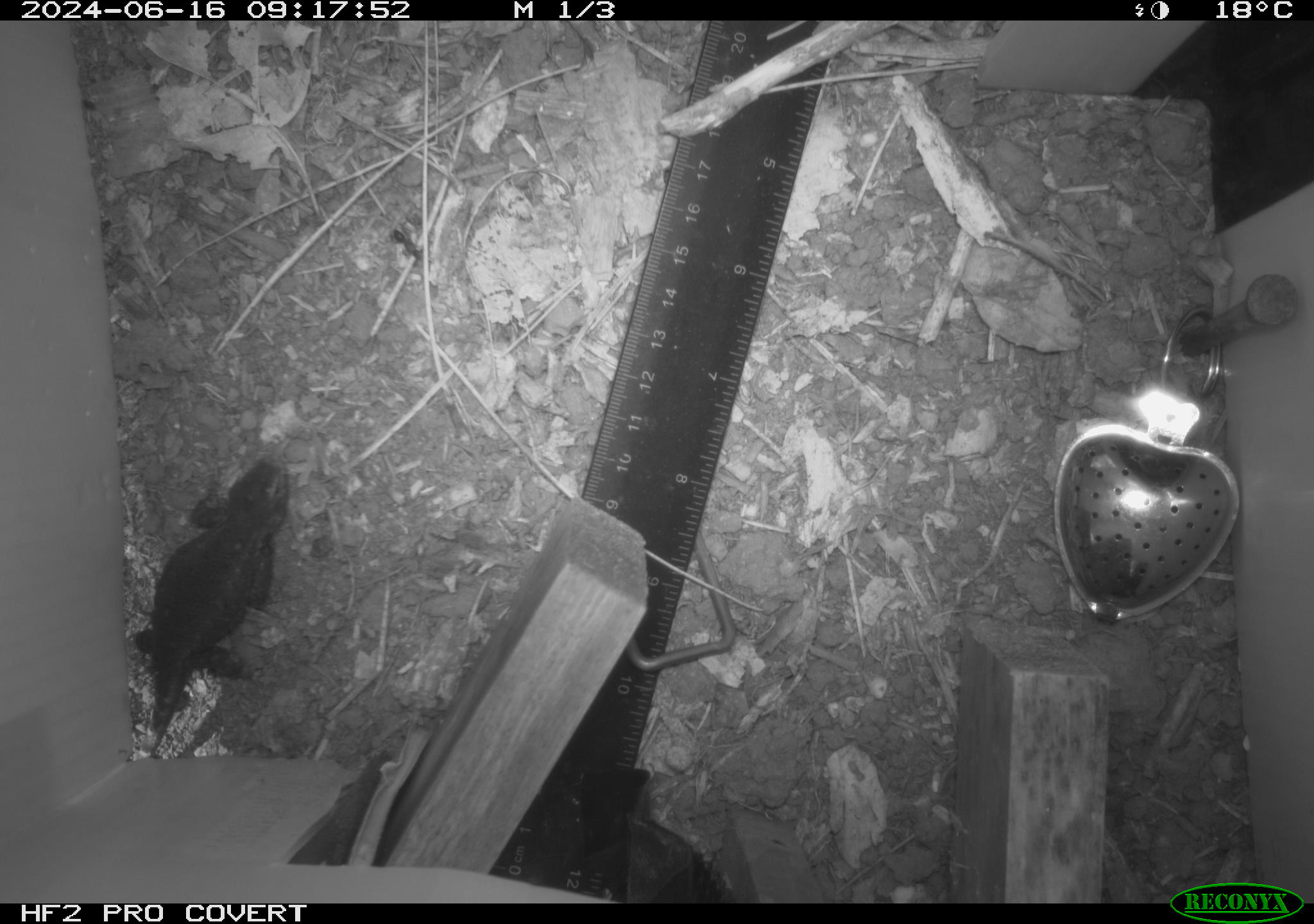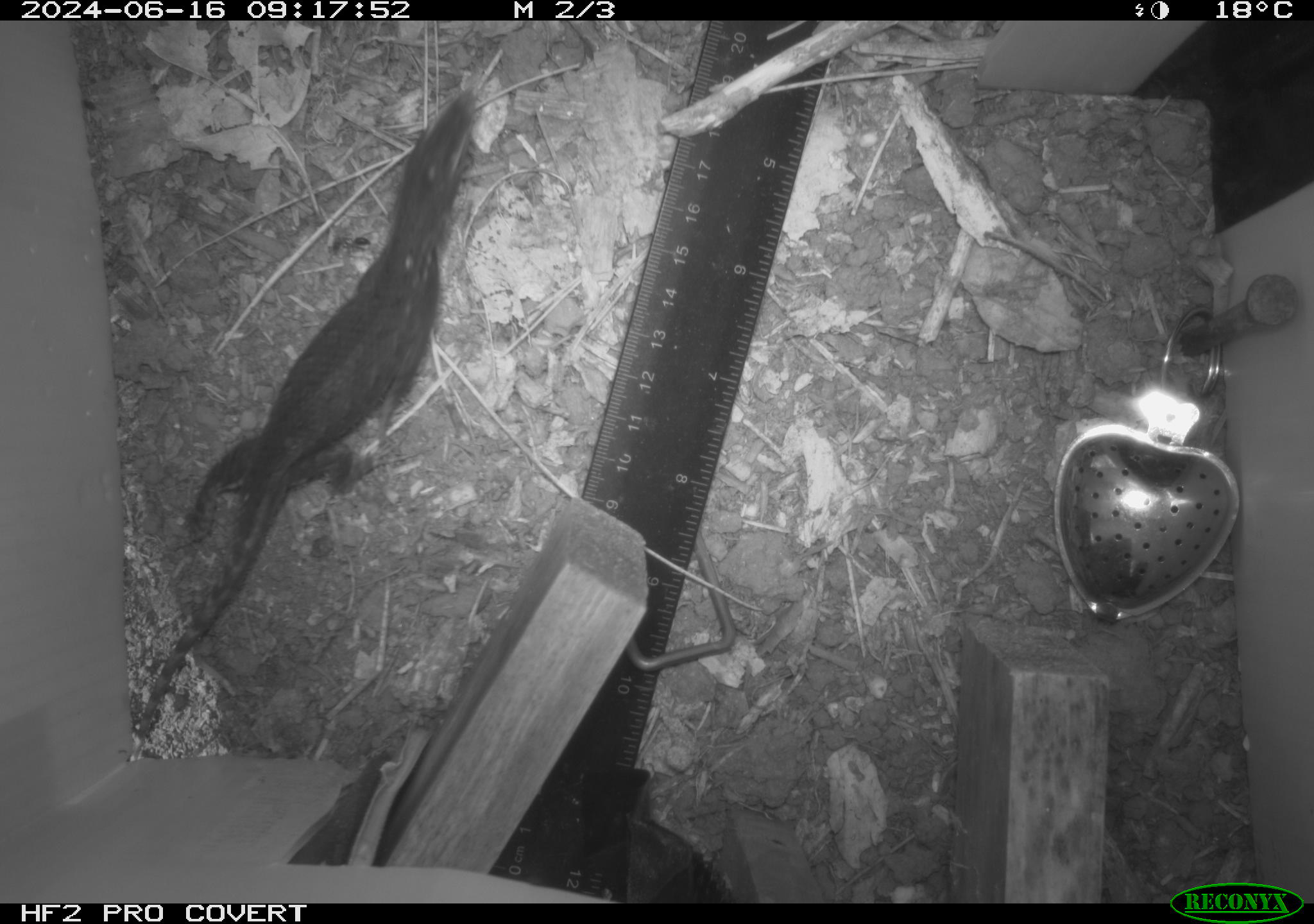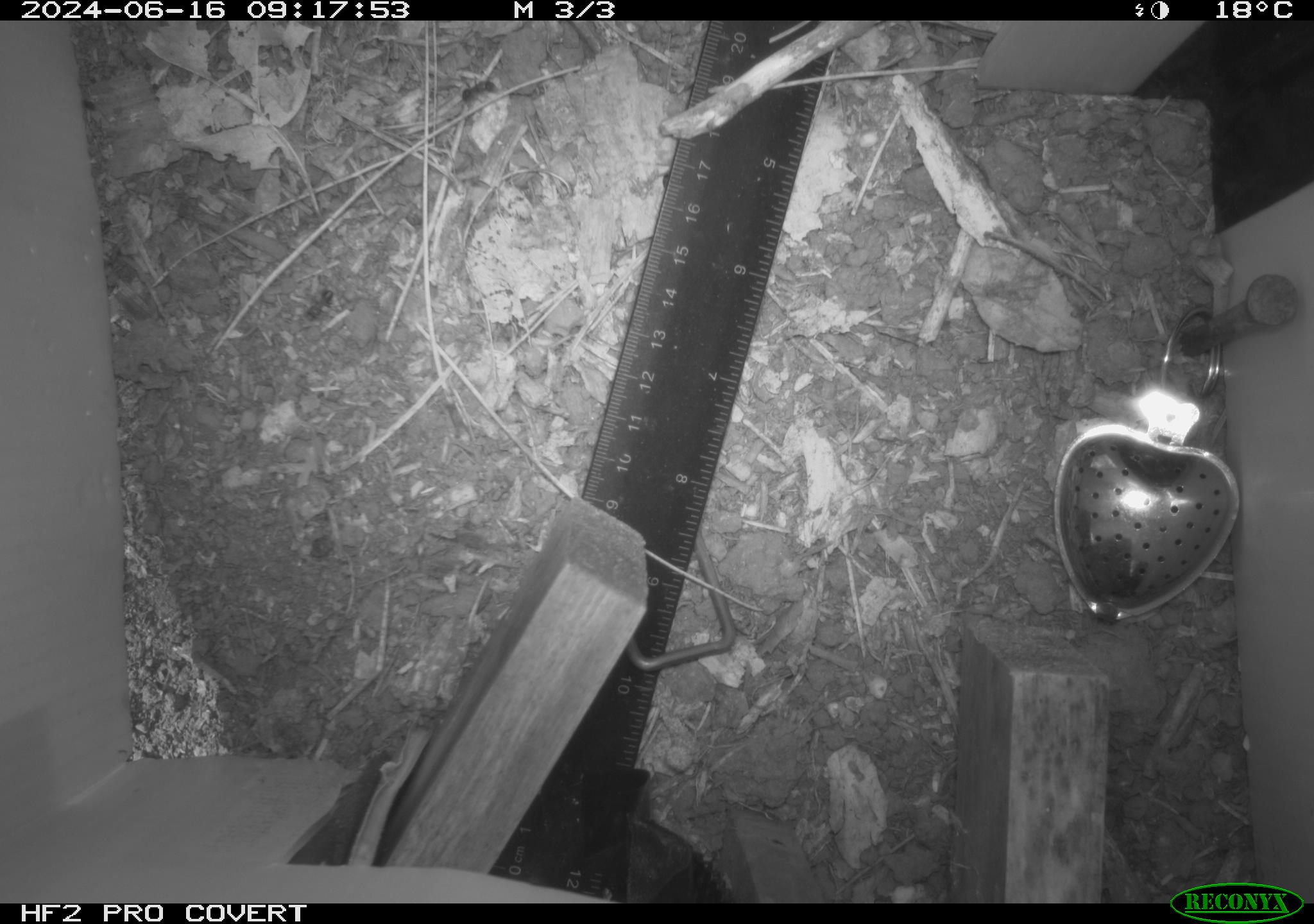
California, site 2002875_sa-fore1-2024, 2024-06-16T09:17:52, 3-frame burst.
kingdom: Animalia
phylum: Chordata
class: Reptilia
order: Squamata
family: Phrynosomatidae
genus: Sceloporus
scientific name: Sceloporus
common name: spiny lizards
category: sceloporus species